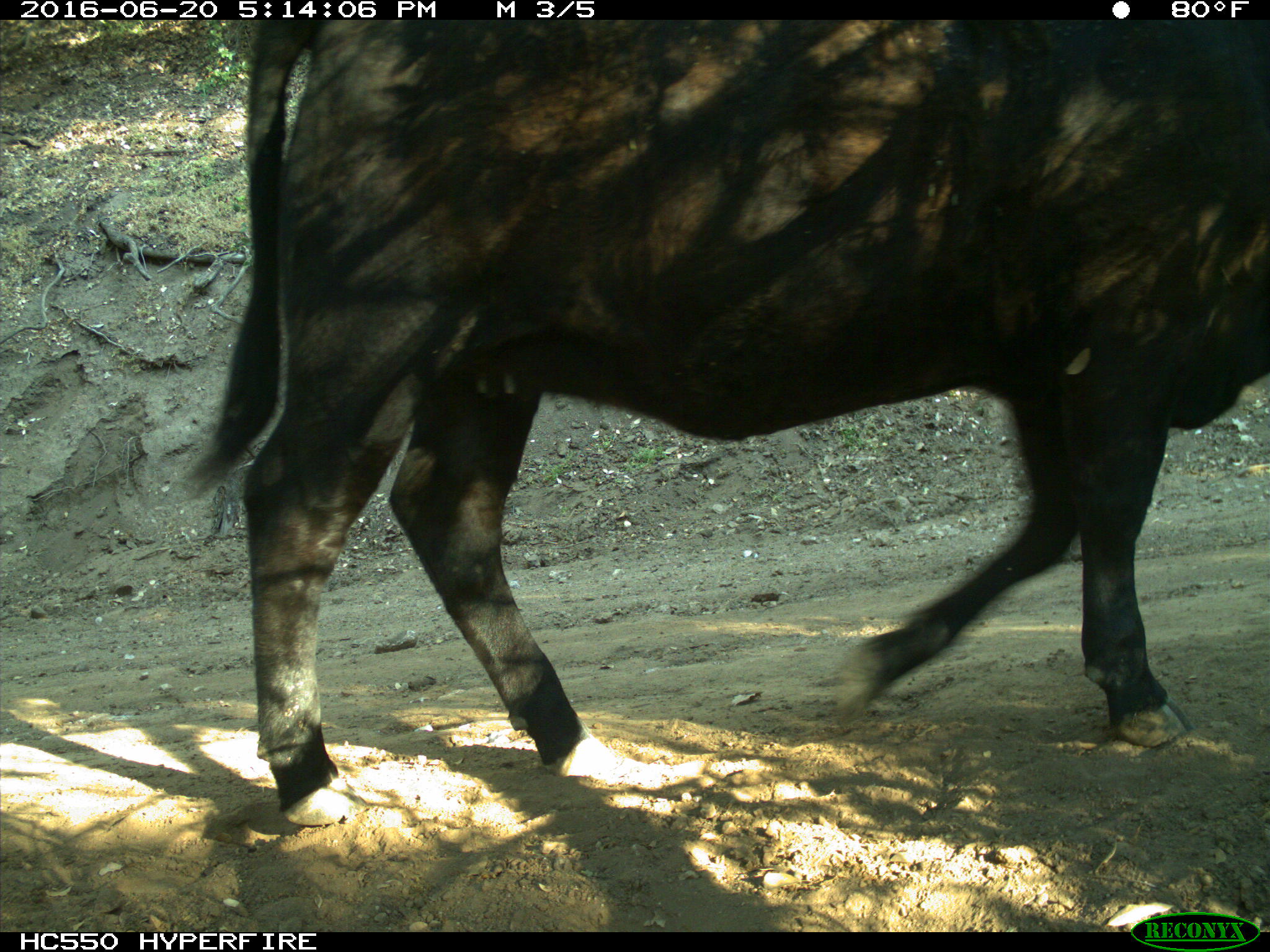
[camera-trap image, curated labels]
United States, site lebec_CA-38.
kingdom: Animalia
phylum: Chordata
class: Mammalia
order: Artiodactyla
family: Bovidae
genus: Bos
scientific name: Bos taurus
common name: domestic cow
Bos taurus (domestic cow).